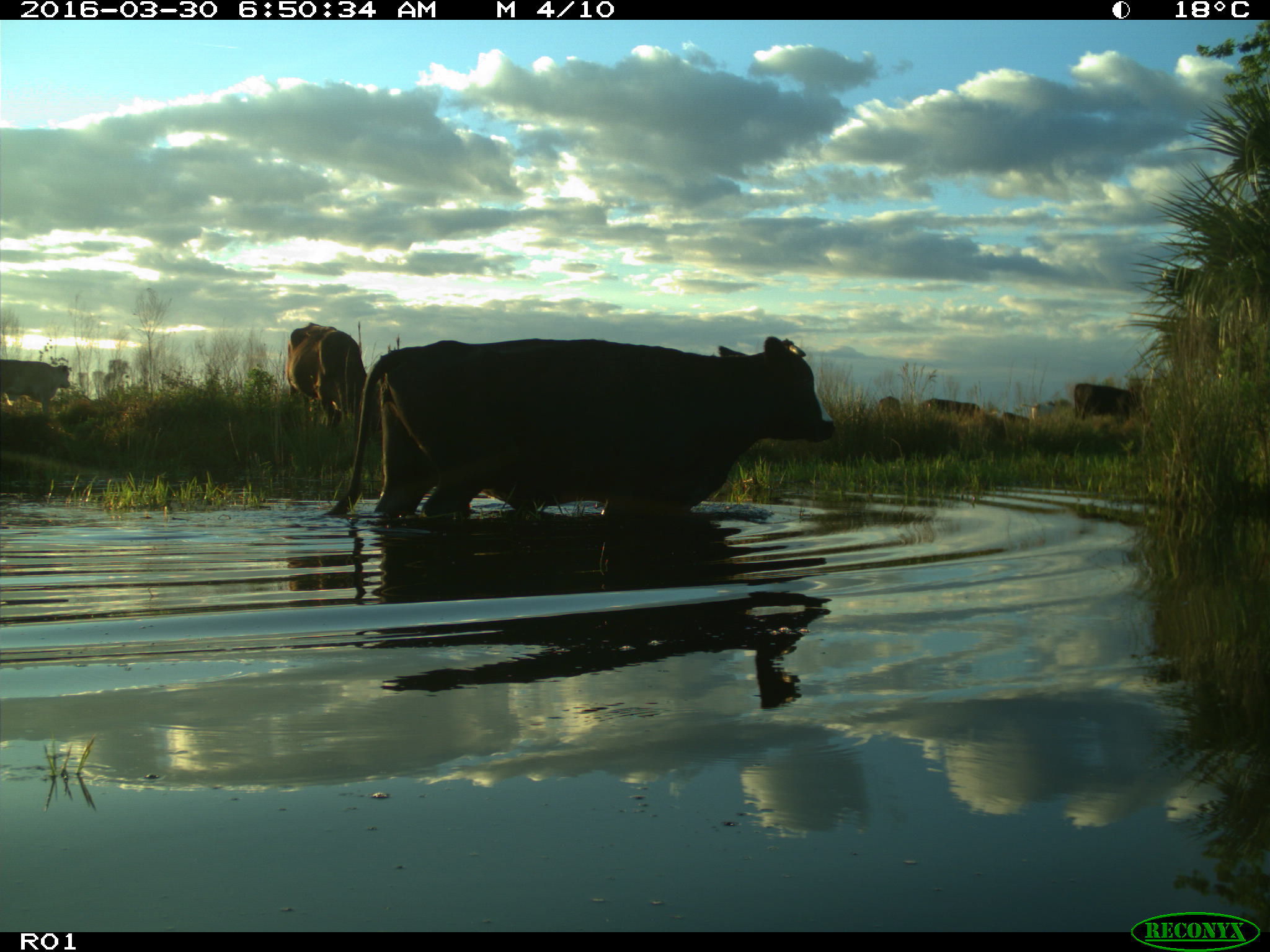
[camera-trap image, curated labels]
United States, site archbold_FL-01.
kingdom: Animalia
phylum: Chordata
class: Mammalia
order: Artiodactyla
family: Bovidae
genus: Bos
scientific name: Bos taurus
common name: domestic cow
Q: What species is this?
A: Bos taurus (domestic cow).